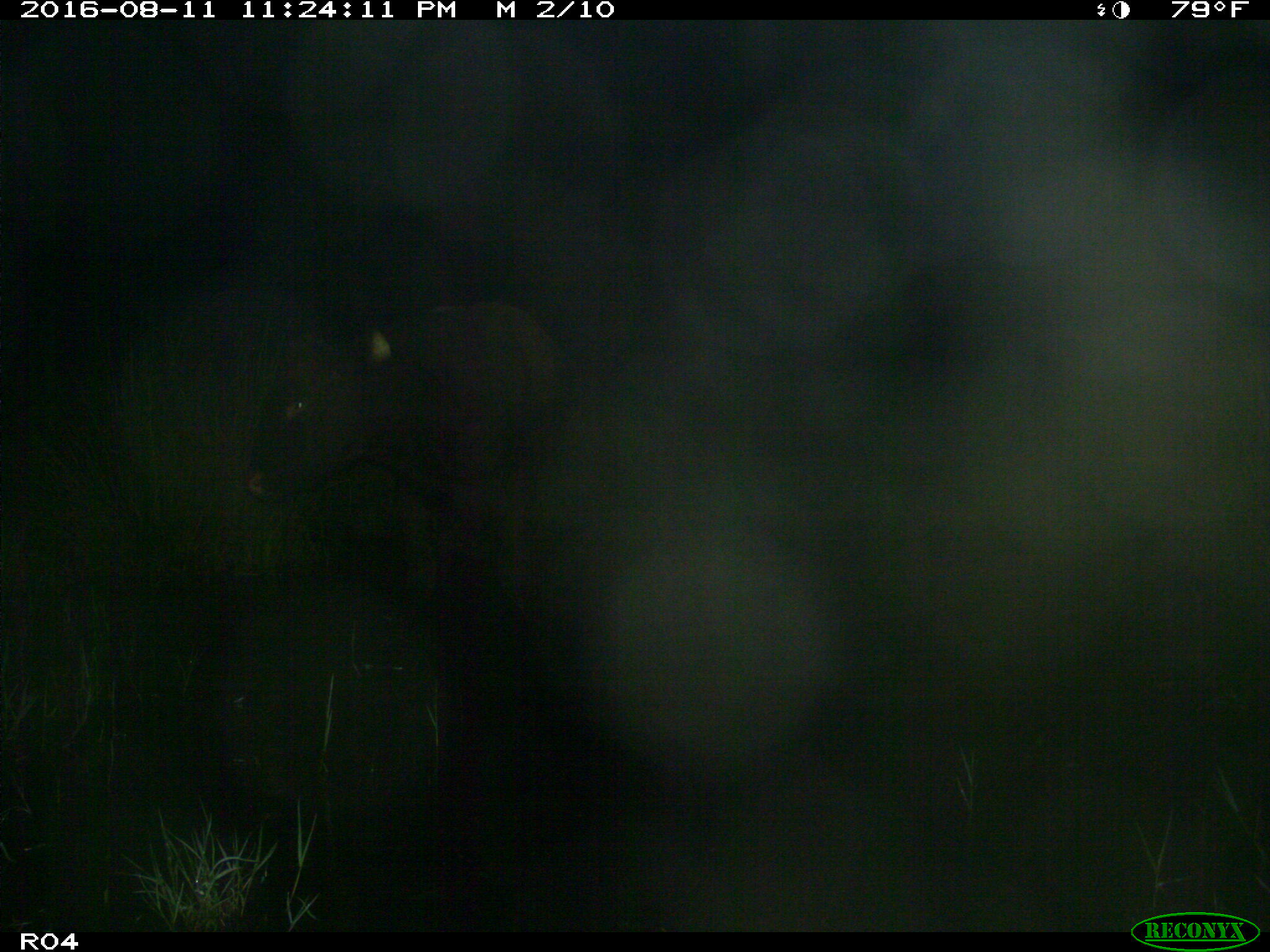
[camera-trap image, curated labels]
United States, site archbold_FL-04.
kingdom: Animalia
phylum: Chordata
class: Mammalia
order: Artiodactyla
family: Bovidae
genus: Bos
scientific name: Bos taurus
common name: domestic cow